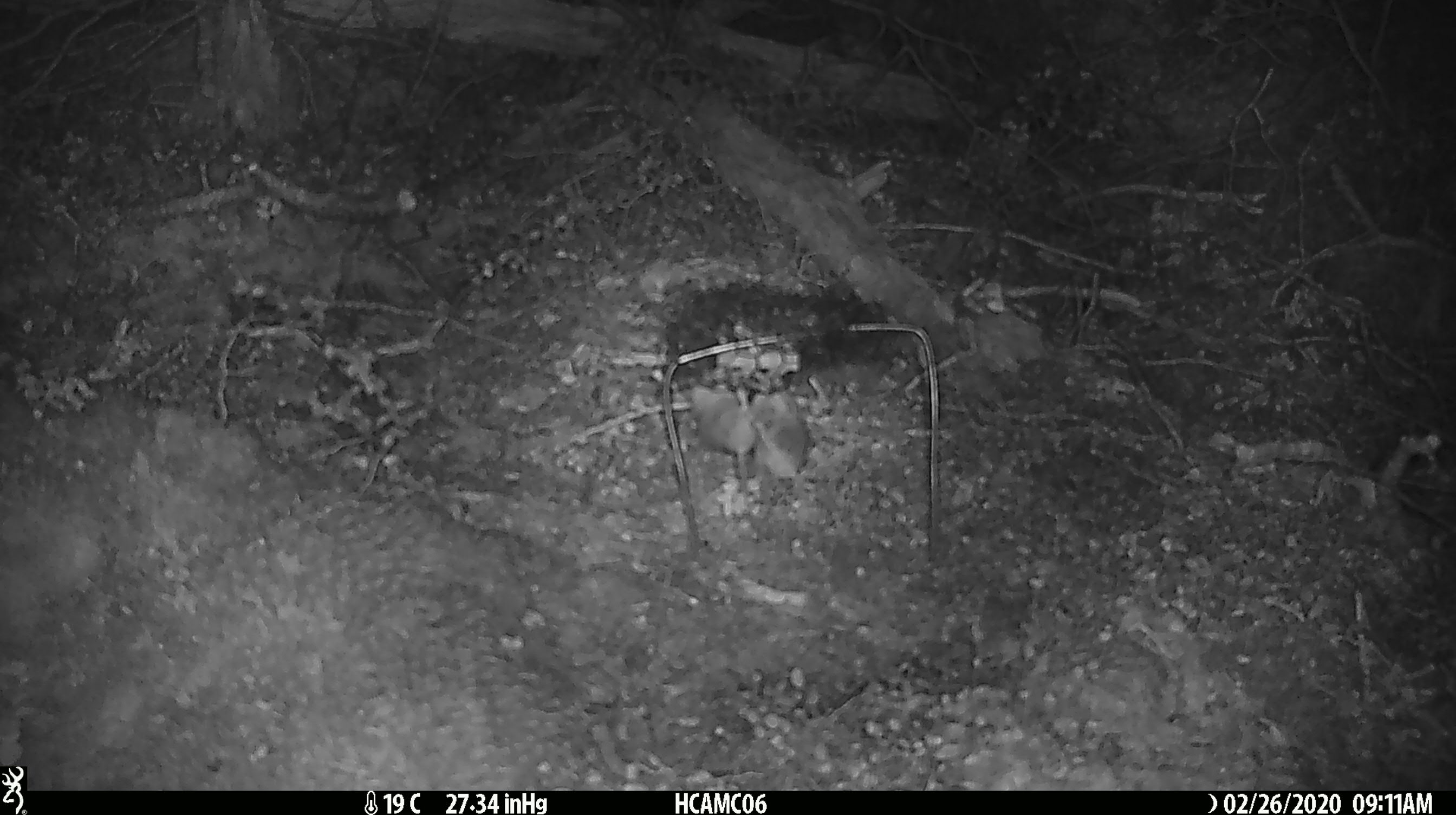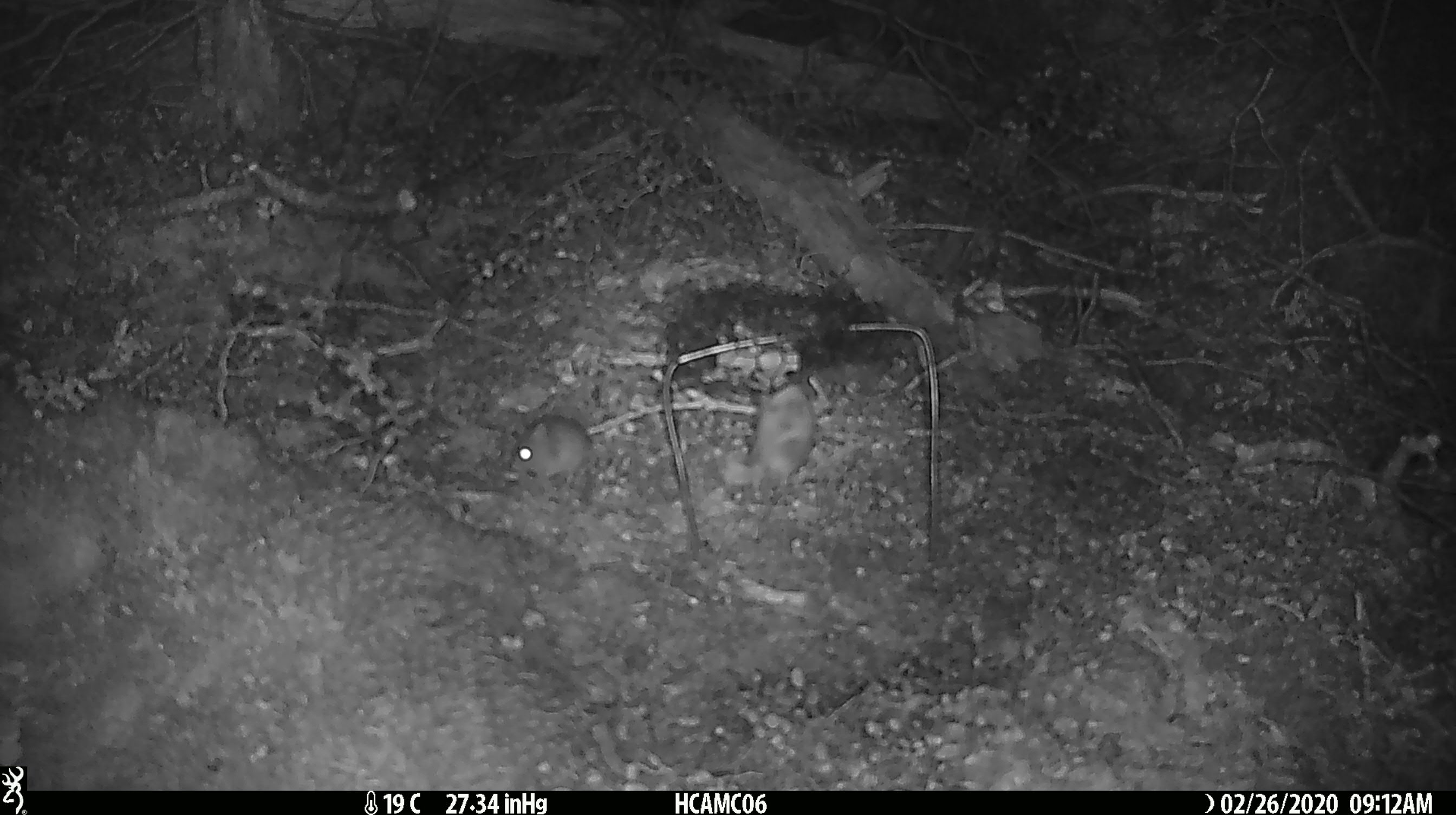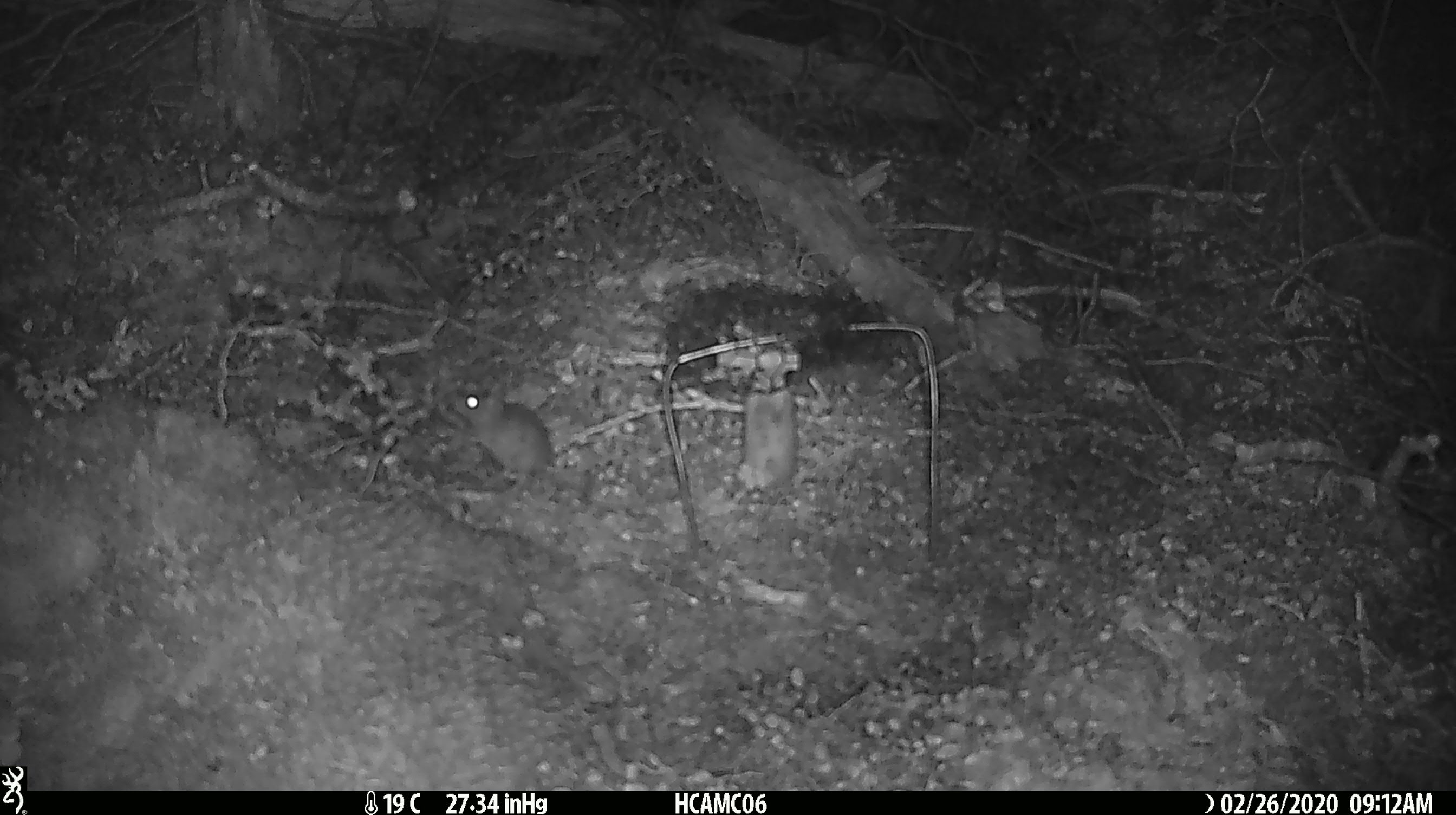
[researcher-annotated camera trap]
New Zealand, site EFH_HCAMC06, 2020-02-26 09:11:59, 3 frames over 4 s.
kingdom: Animalia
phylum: Chordata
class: Mammalia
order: Rodentia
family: Muridae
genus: Mus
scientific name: Mus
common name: mouse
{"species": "mouse (Mus)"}